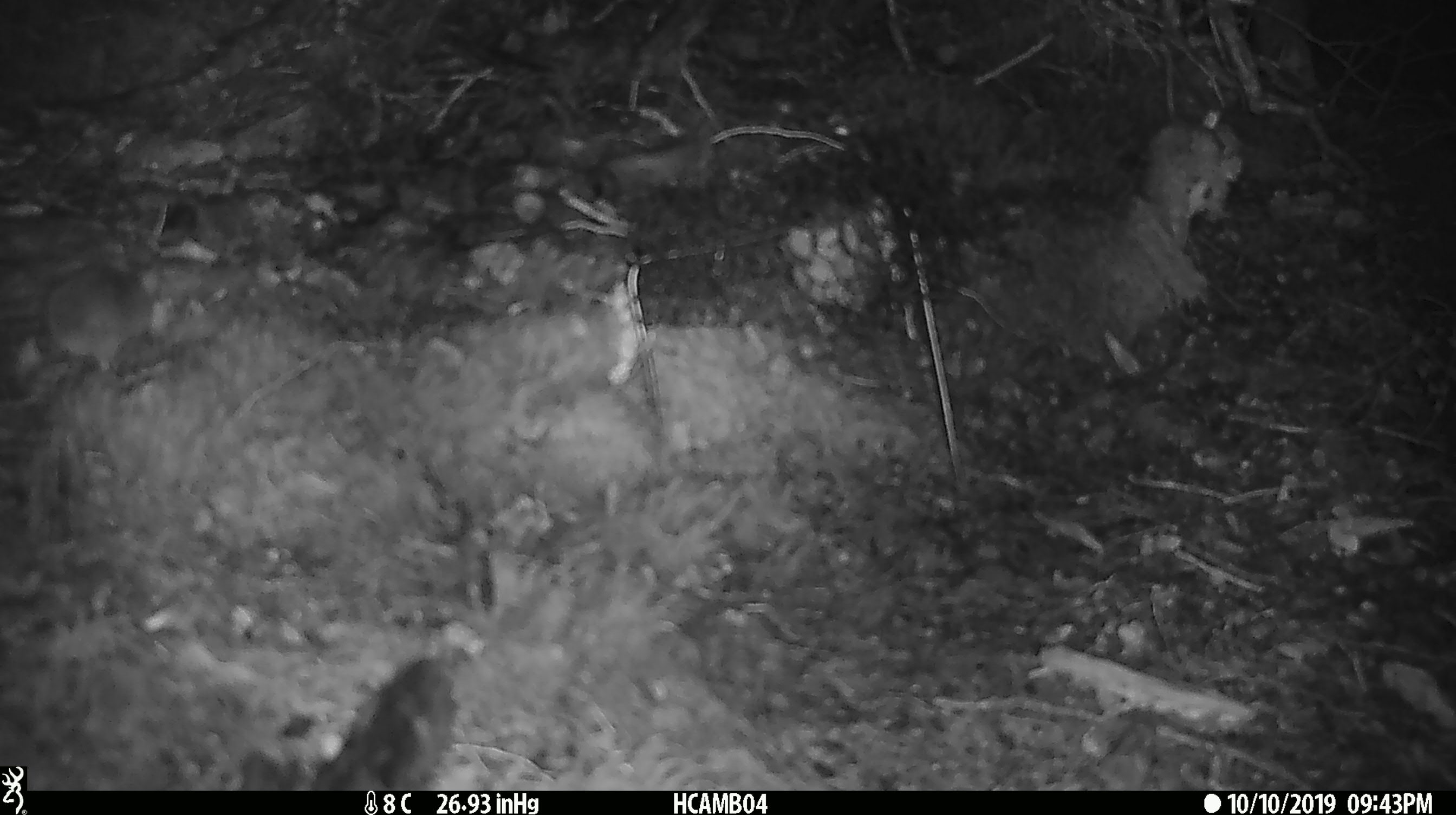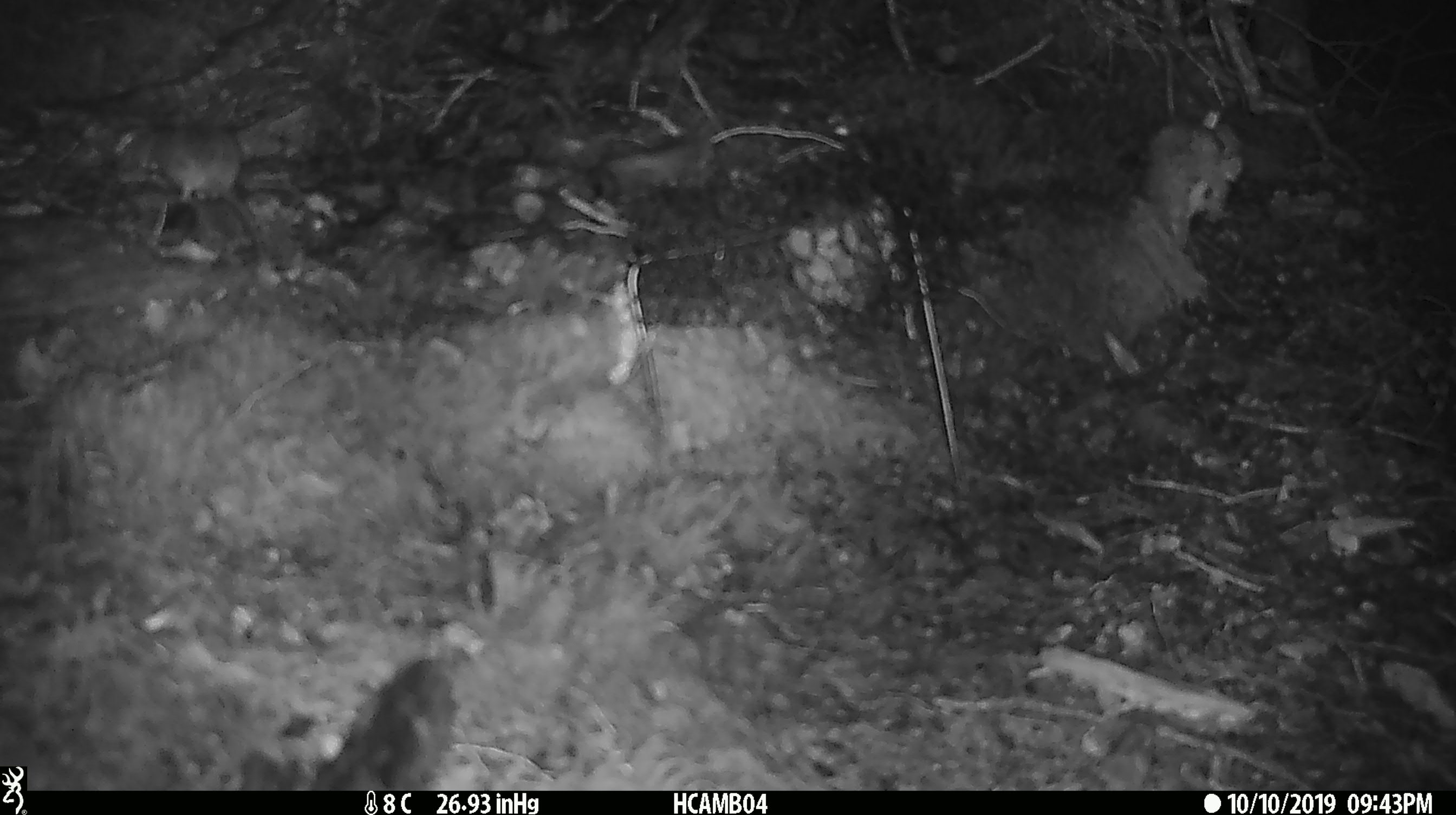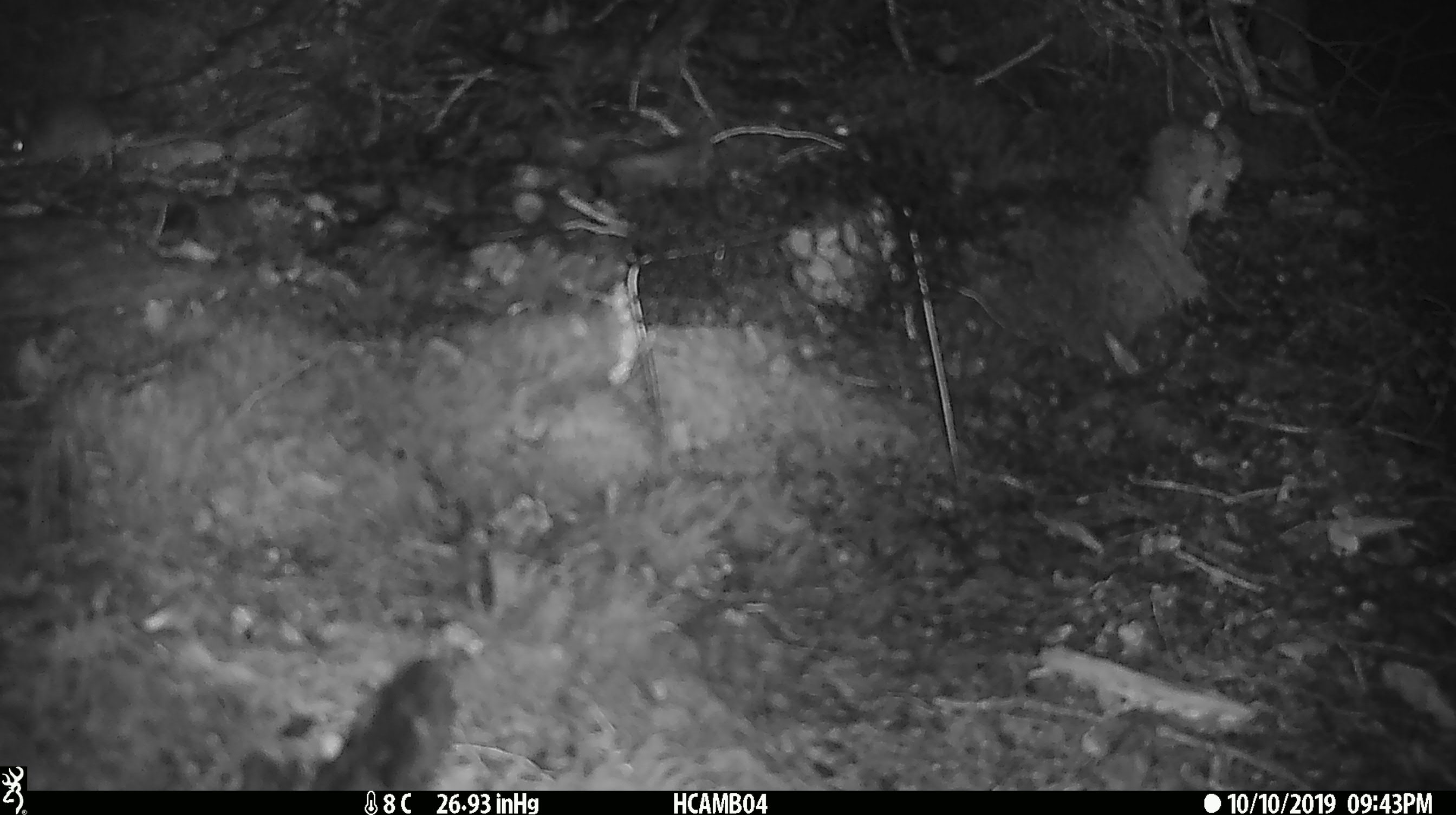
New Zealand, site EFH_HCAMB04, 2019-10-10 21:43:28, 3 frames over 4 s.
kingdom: Animalia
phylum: Chordata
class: Mammalia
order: Rodentia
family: Muridae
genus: Mus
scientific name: Mus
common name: mouse